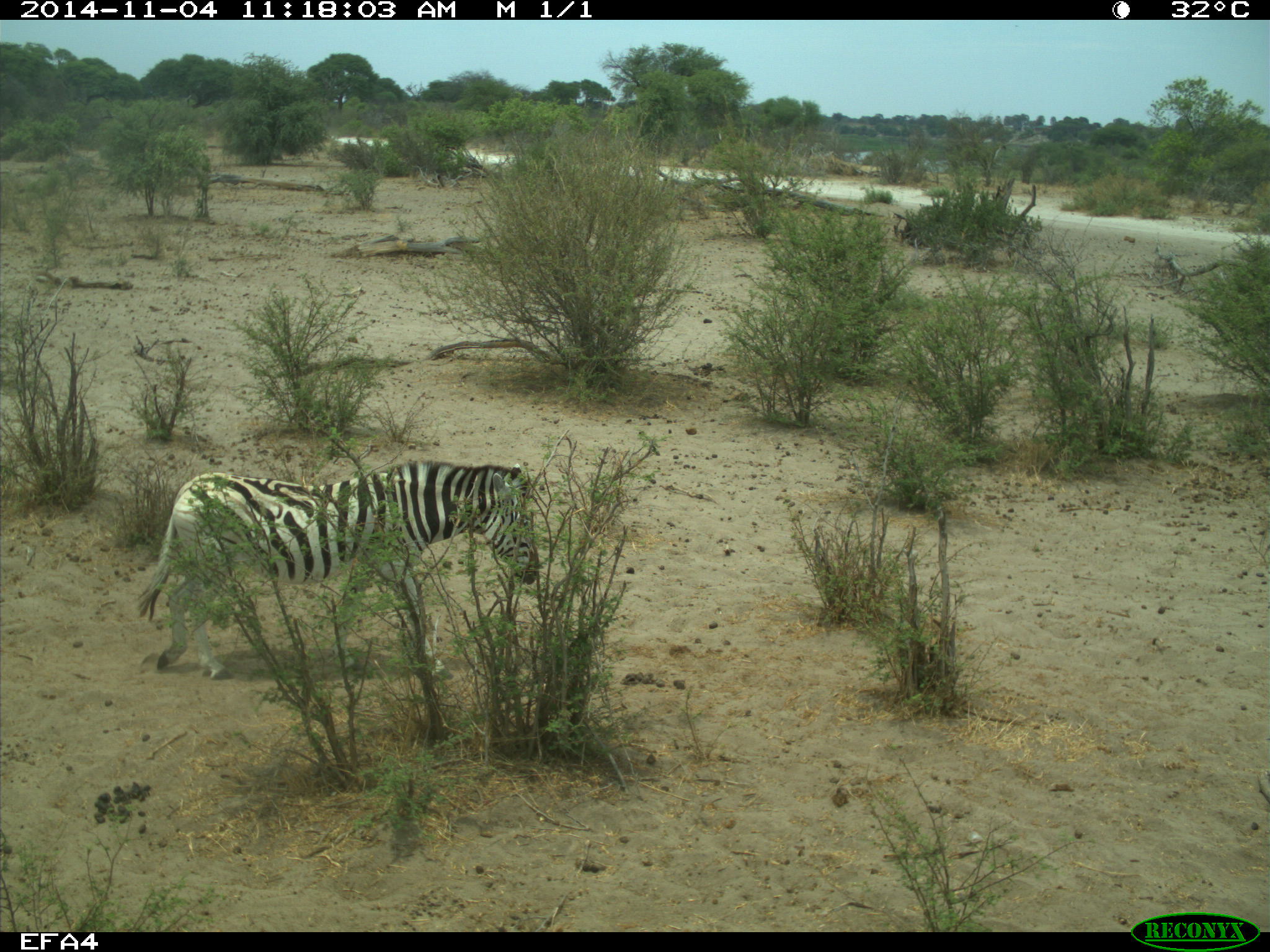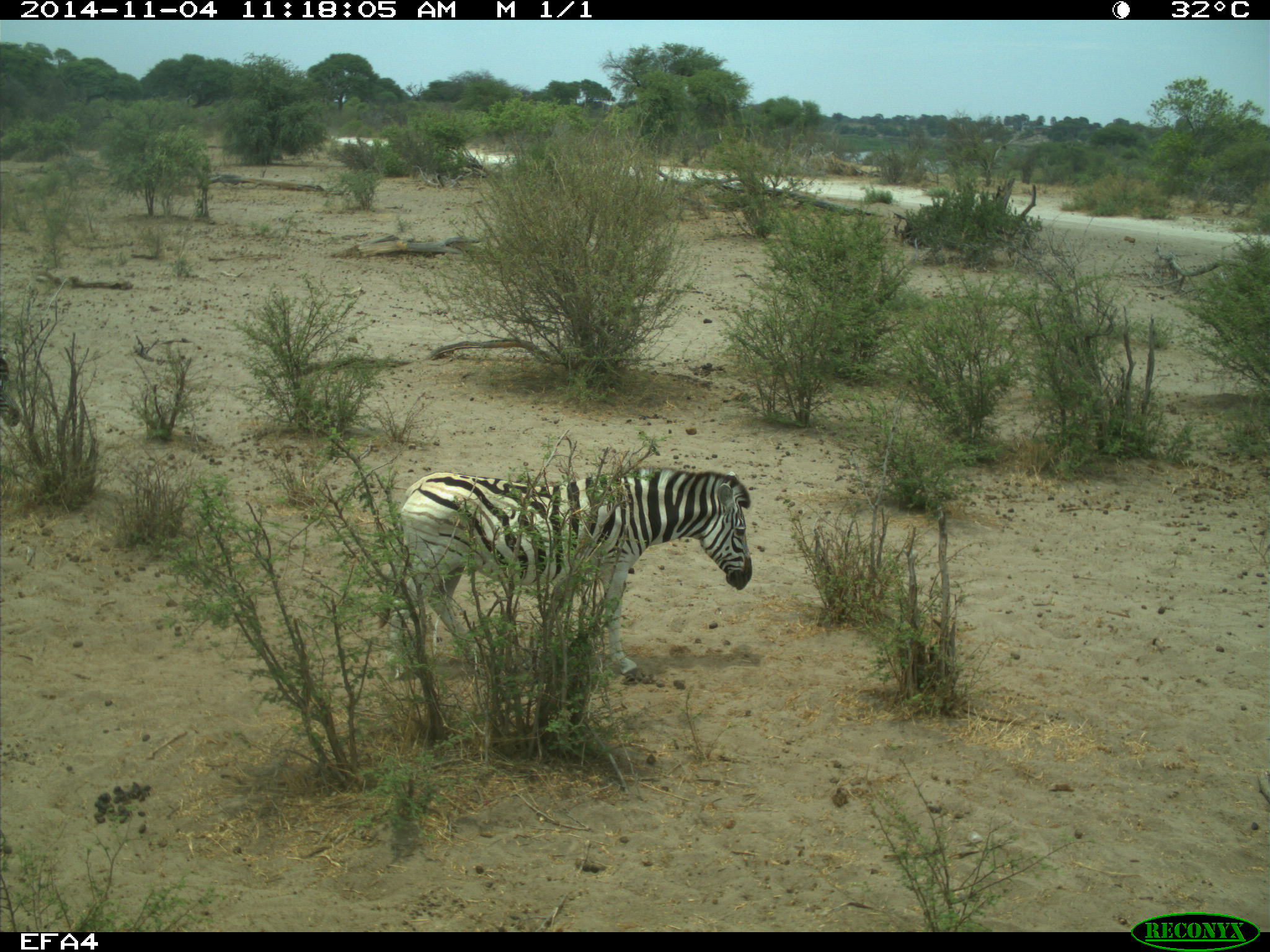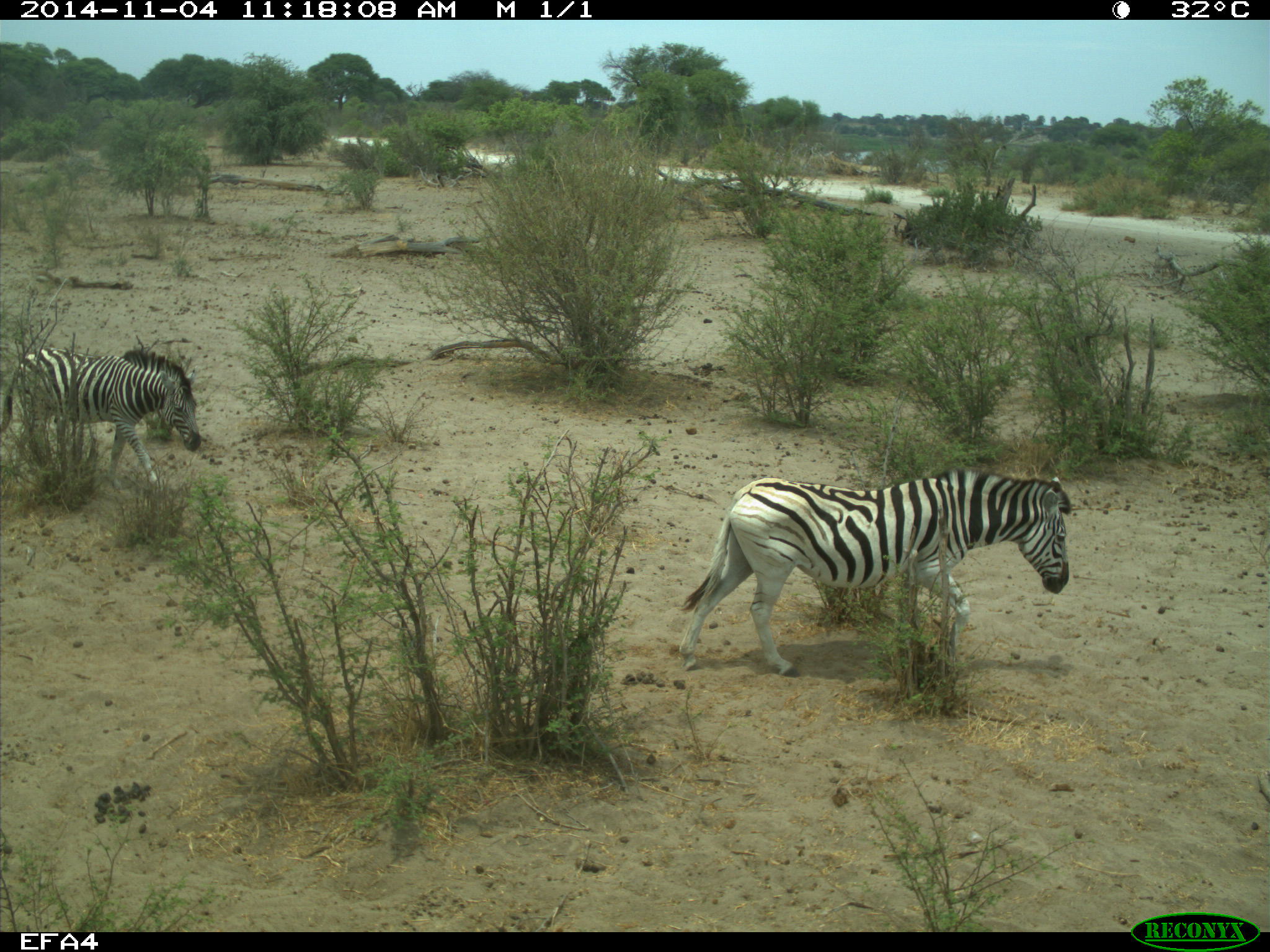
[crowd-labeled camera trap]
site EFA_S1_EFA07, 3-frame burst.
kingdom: Animalia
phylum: Chordata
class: Mammalia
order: Perissodactyla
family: Equidae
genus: Equus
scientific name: Equus quagga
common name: plains zebra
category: zebraplains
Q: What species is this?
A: Zebraplains (plains zebra) (Equus quagga).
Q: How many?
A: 2.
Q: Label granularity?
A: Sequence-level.